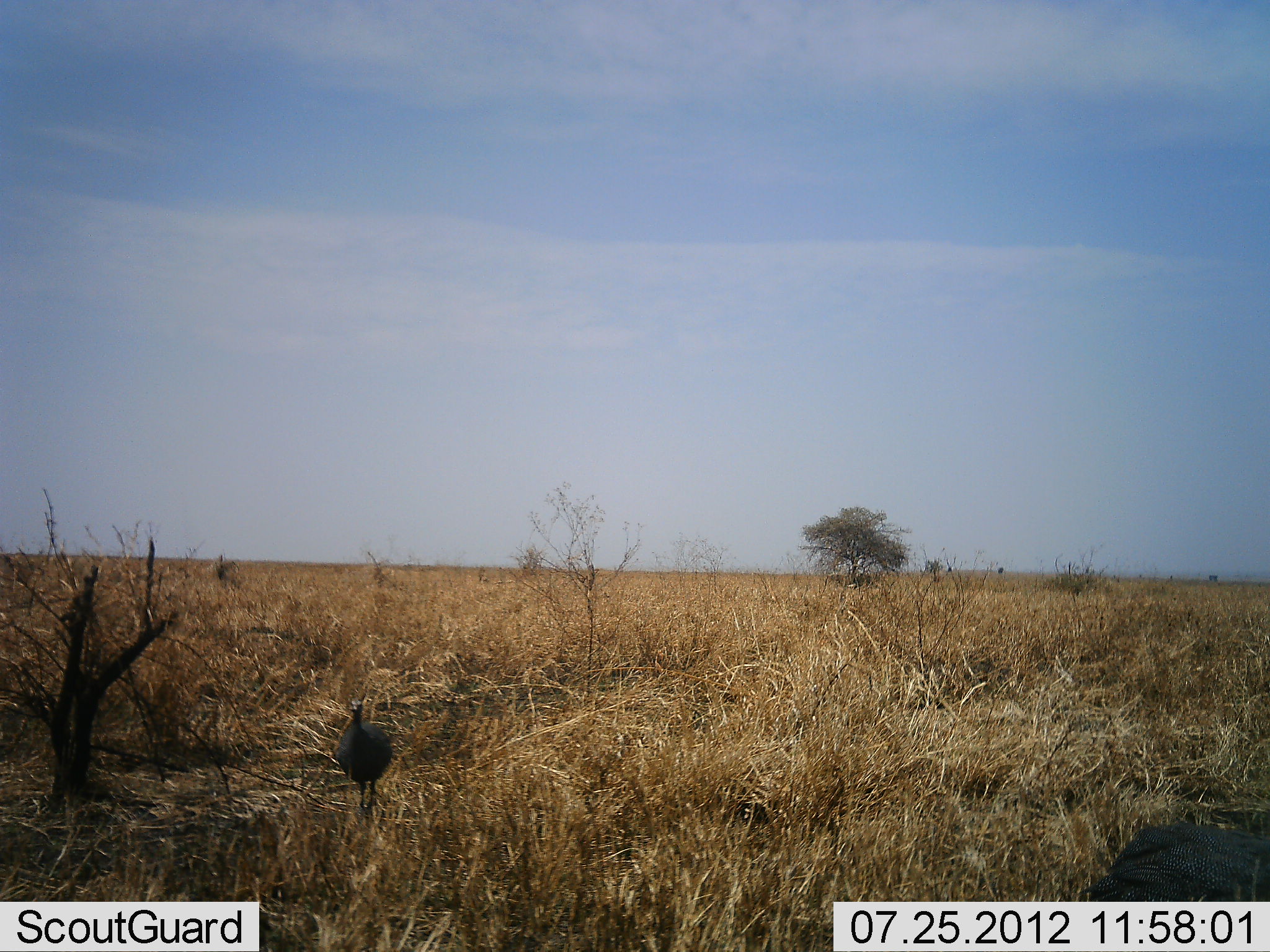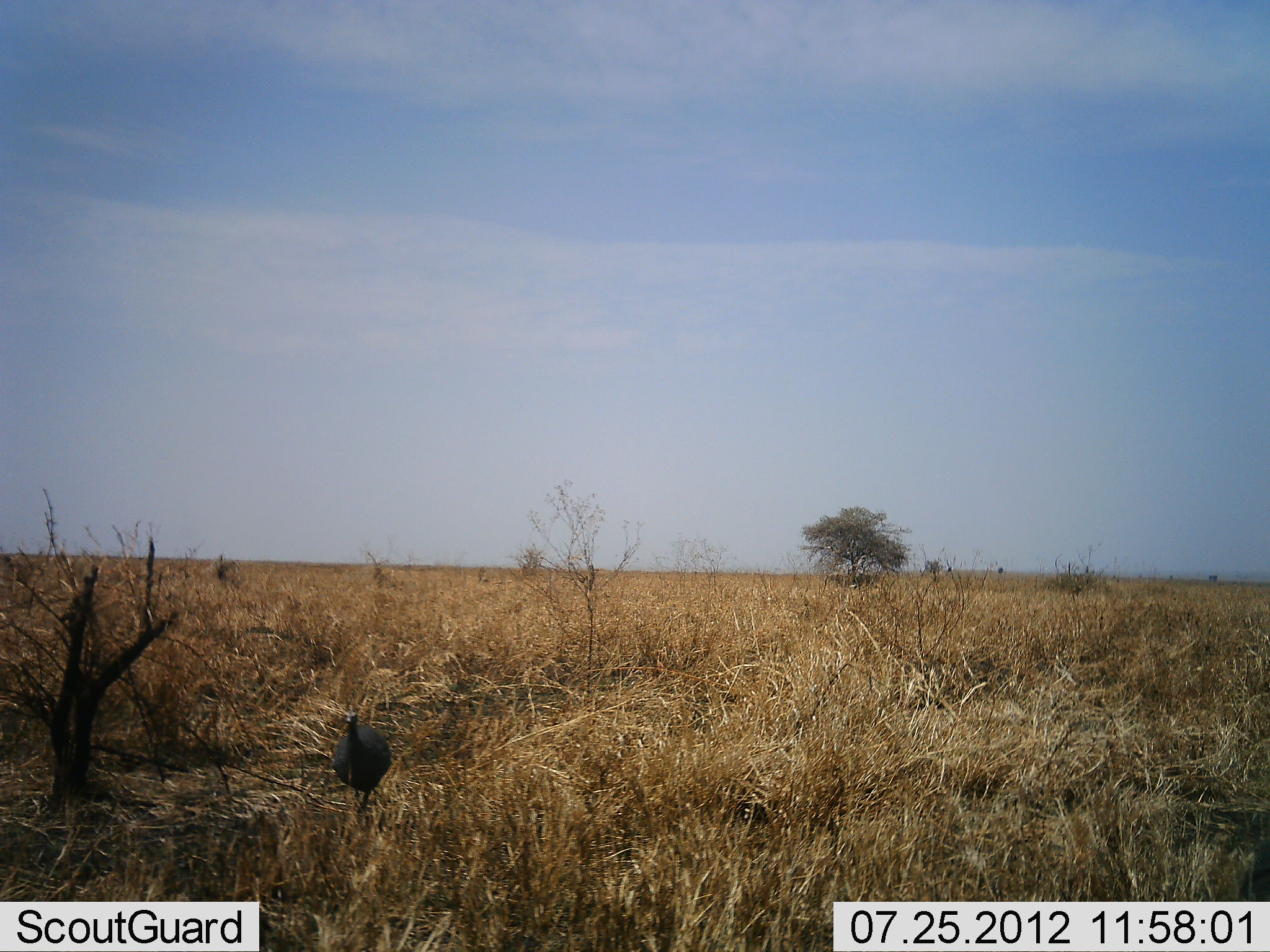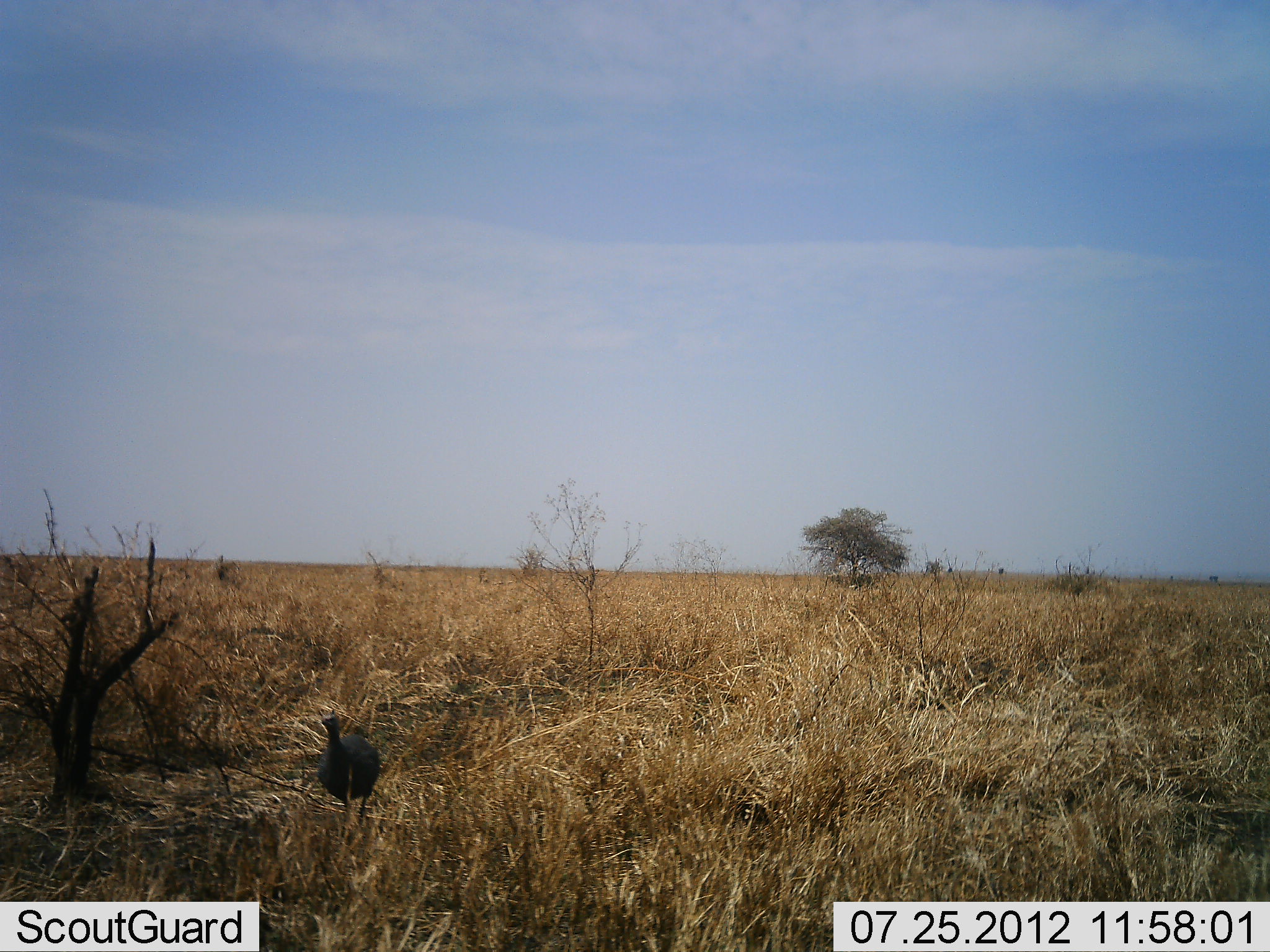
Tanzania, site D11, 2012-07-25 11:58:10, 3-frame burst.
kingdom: Animalia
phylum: Chordata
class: Aves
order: Galliformes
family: Numididae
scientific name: Numididae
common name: guinea fowl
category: guineafowl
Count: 2.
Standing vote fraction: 30%.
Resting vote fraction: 0%.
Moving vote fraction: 90%.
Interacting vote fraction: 0%.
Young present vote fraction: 0%.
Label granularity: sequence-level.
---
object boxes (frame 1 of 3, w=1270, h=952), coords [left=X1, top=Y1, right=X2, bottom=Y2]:
animal: [left=1083, top=821, right=1270, bottom=904]; [left=335, top=695, right=391, bottom=811]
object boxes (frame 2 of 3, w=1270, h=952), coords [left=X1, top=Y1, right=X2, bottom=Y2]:
animal: [left=332, top=710, right=390, bottom=816]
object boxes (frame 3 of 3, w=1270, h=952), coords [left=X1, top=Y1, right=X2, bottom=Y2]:
animal: [left=316, top=713, right=380, bottom=819]